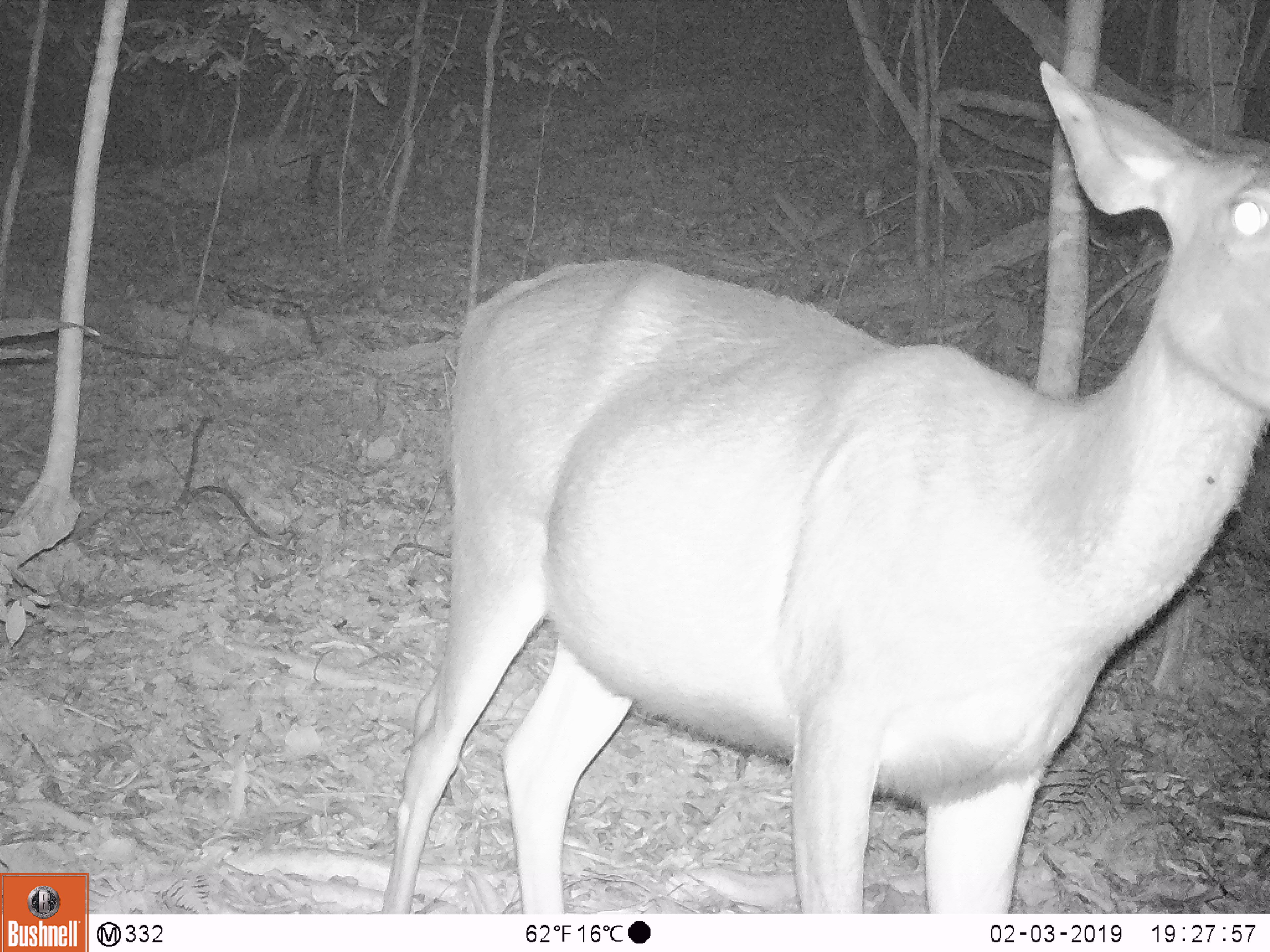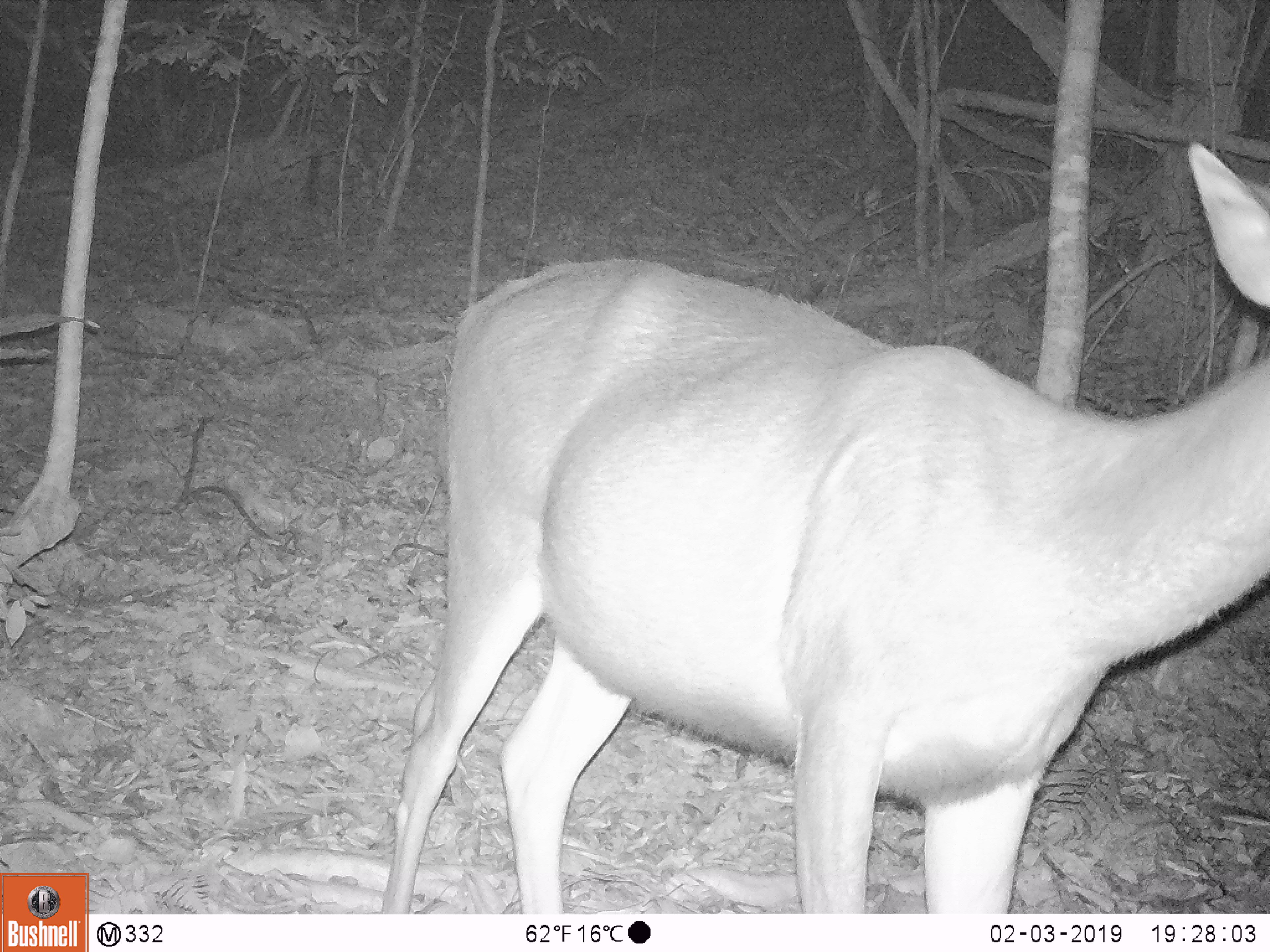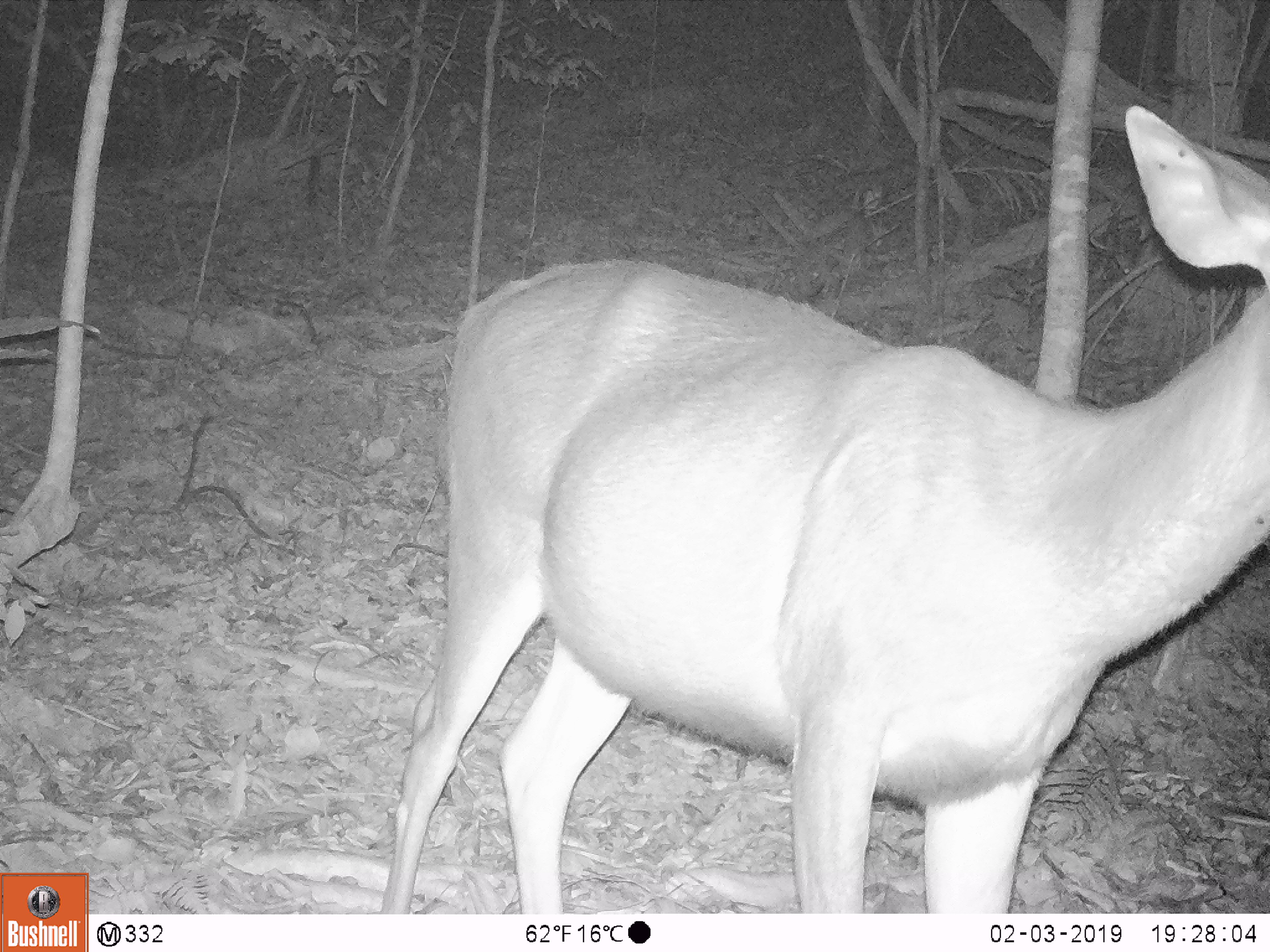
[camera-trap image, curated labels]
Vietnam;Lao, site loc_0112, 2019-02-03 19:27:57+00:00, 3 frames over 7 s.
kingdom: Animalia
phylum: Chordata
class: Mammalia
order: Artiodactyla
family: Cervidae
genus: Rusa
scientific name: Rusa unicolor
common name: sambar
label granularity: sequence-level